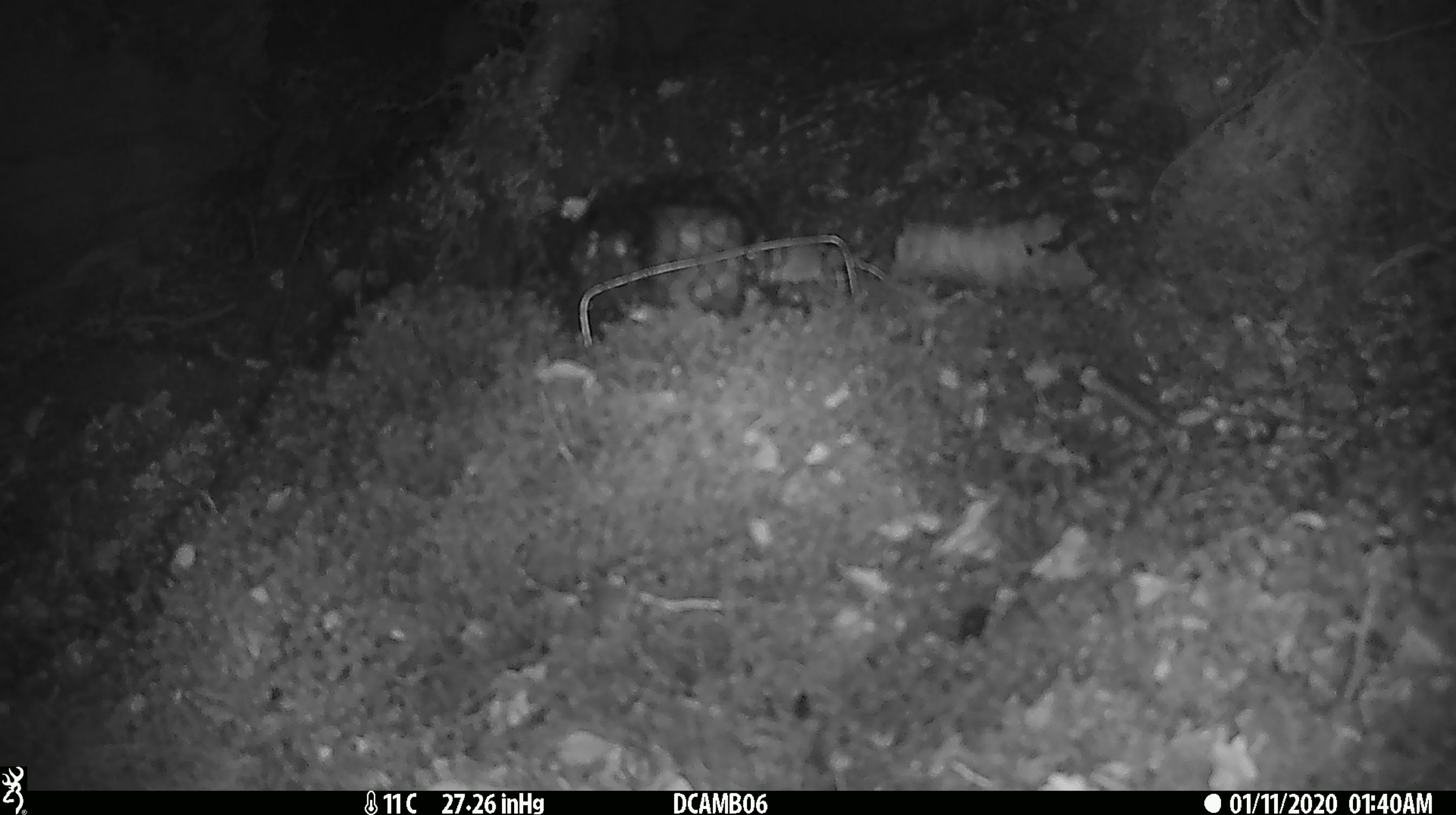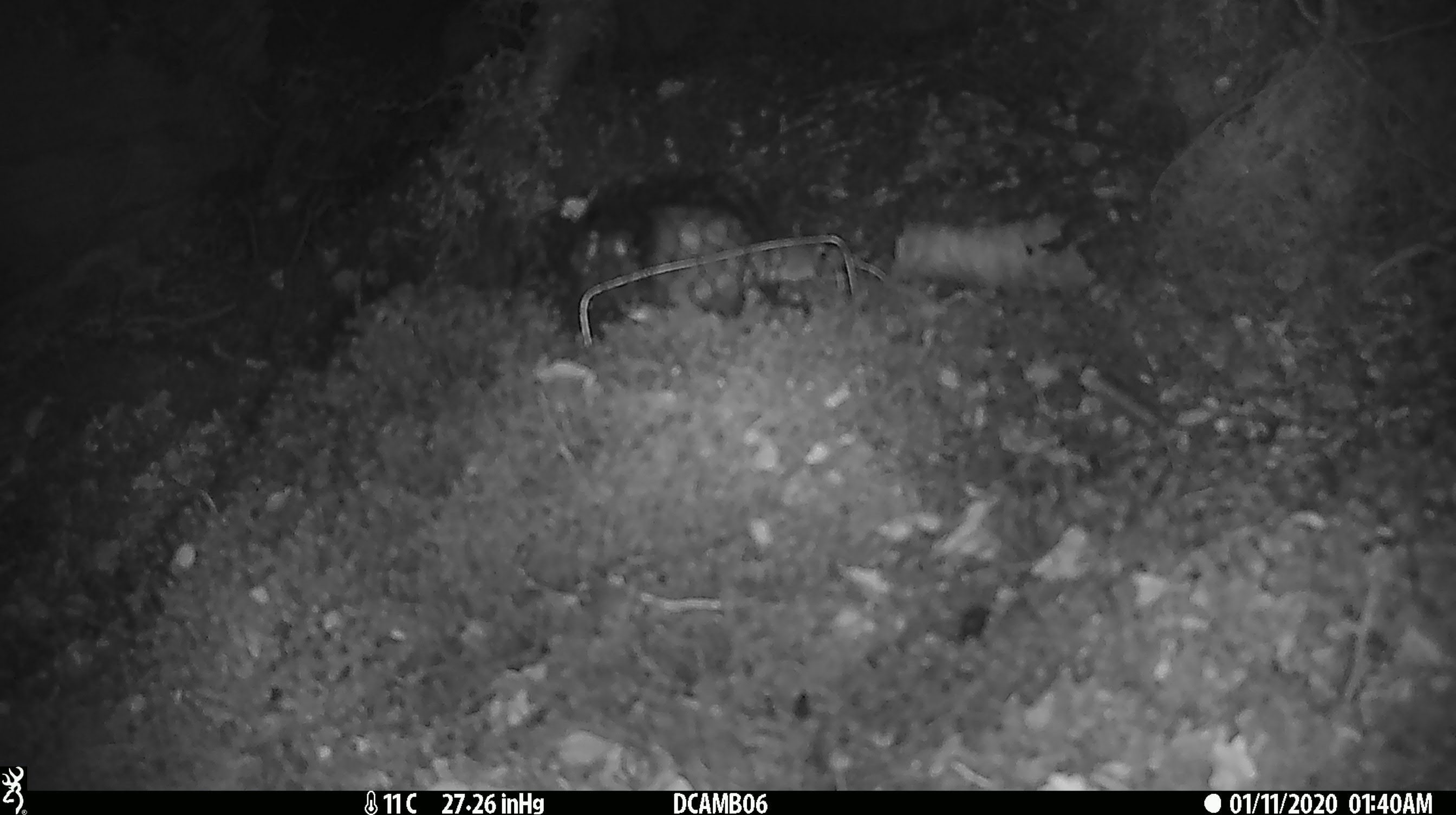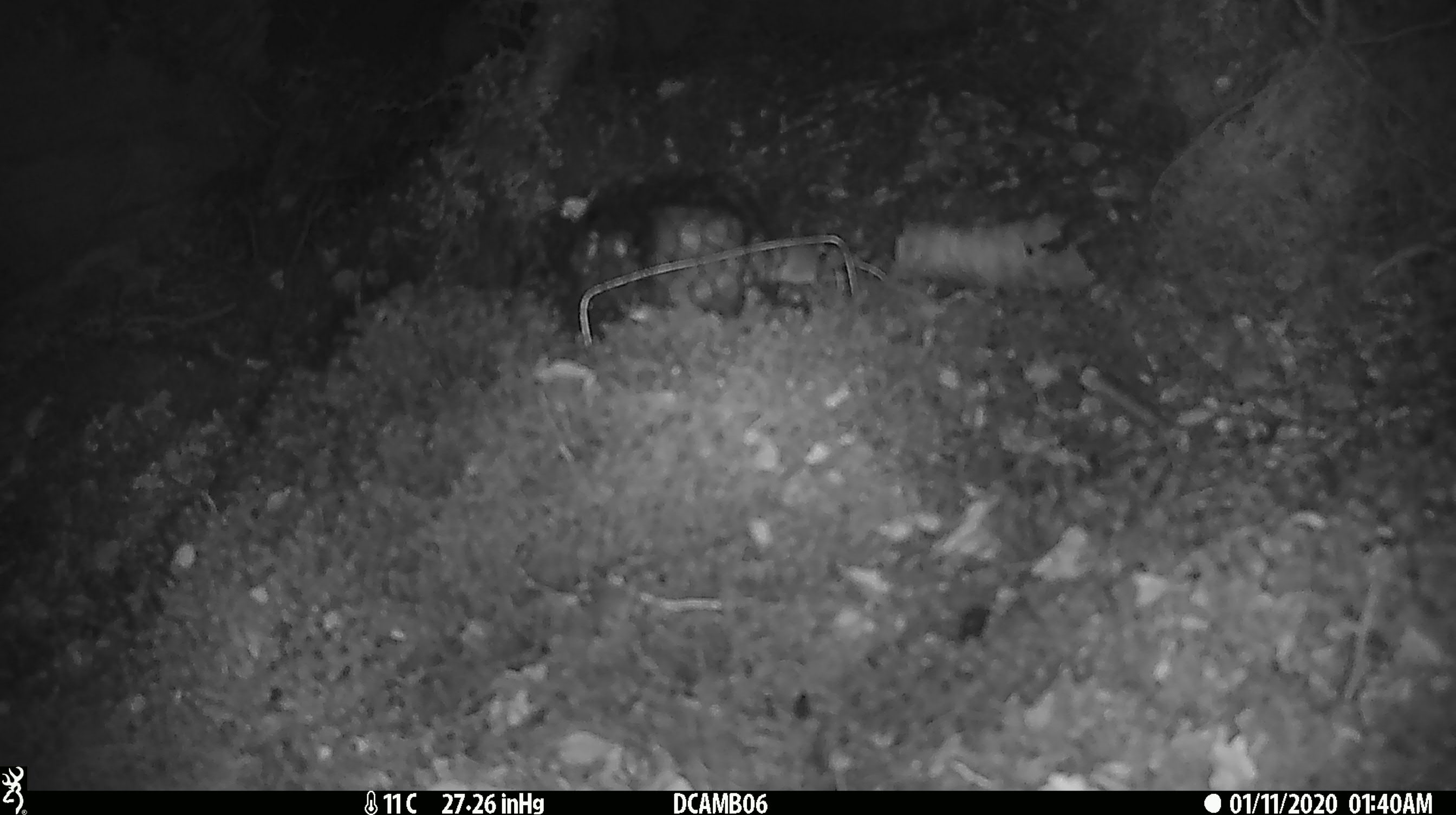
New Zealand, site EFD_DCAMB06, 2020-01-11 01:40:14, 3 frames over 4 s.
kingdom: Animalia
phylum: Chordata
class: Mammalia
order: Rodentia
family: Muridae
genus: Mus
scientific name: Mus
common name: mouse